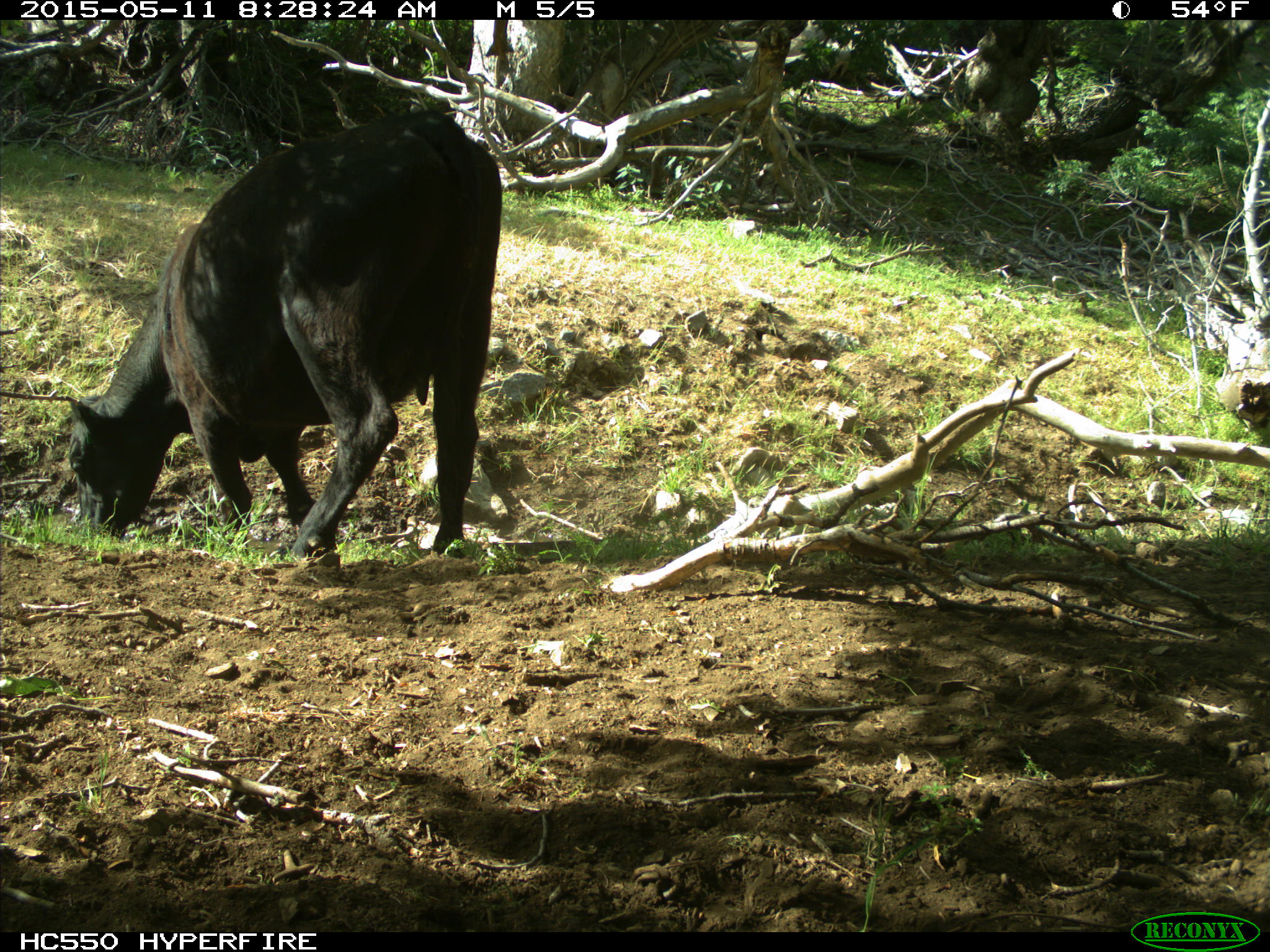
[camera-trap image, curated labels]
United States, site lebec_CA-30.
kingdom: Animalia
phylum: Chordata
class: Mammalia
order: Artiodactyla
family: Bovidae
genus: Bos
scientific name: Bos taurus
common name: domestic cow